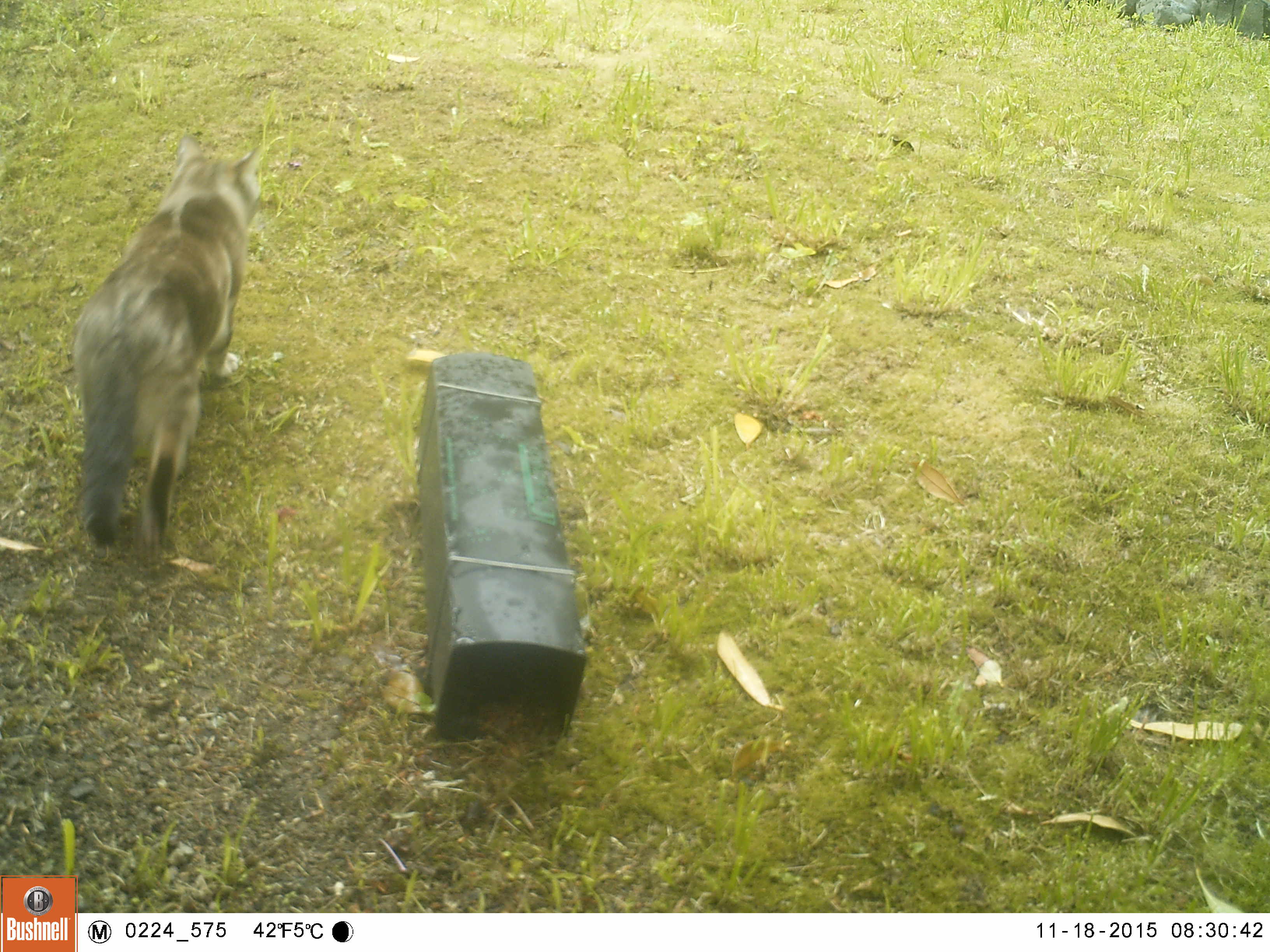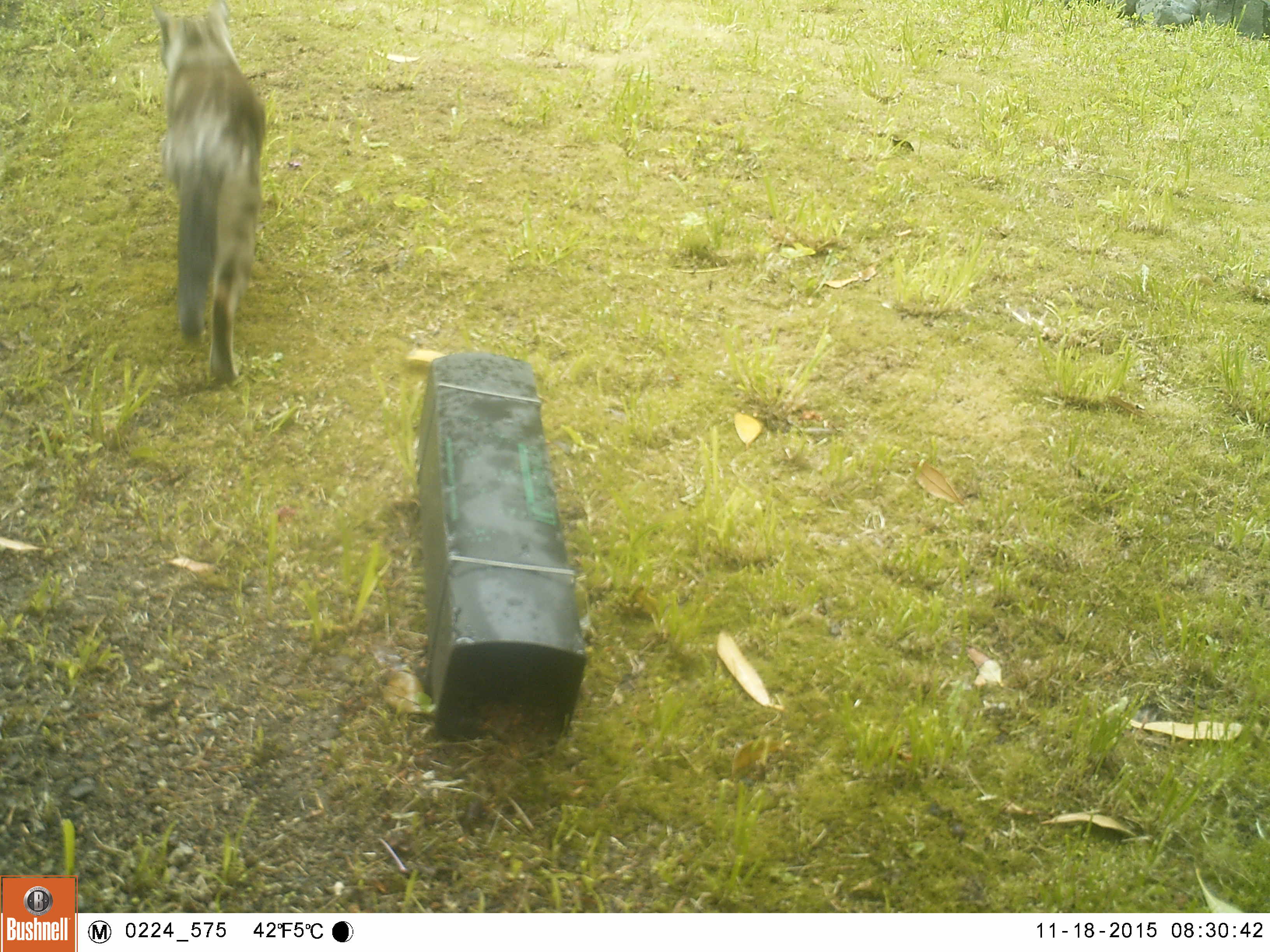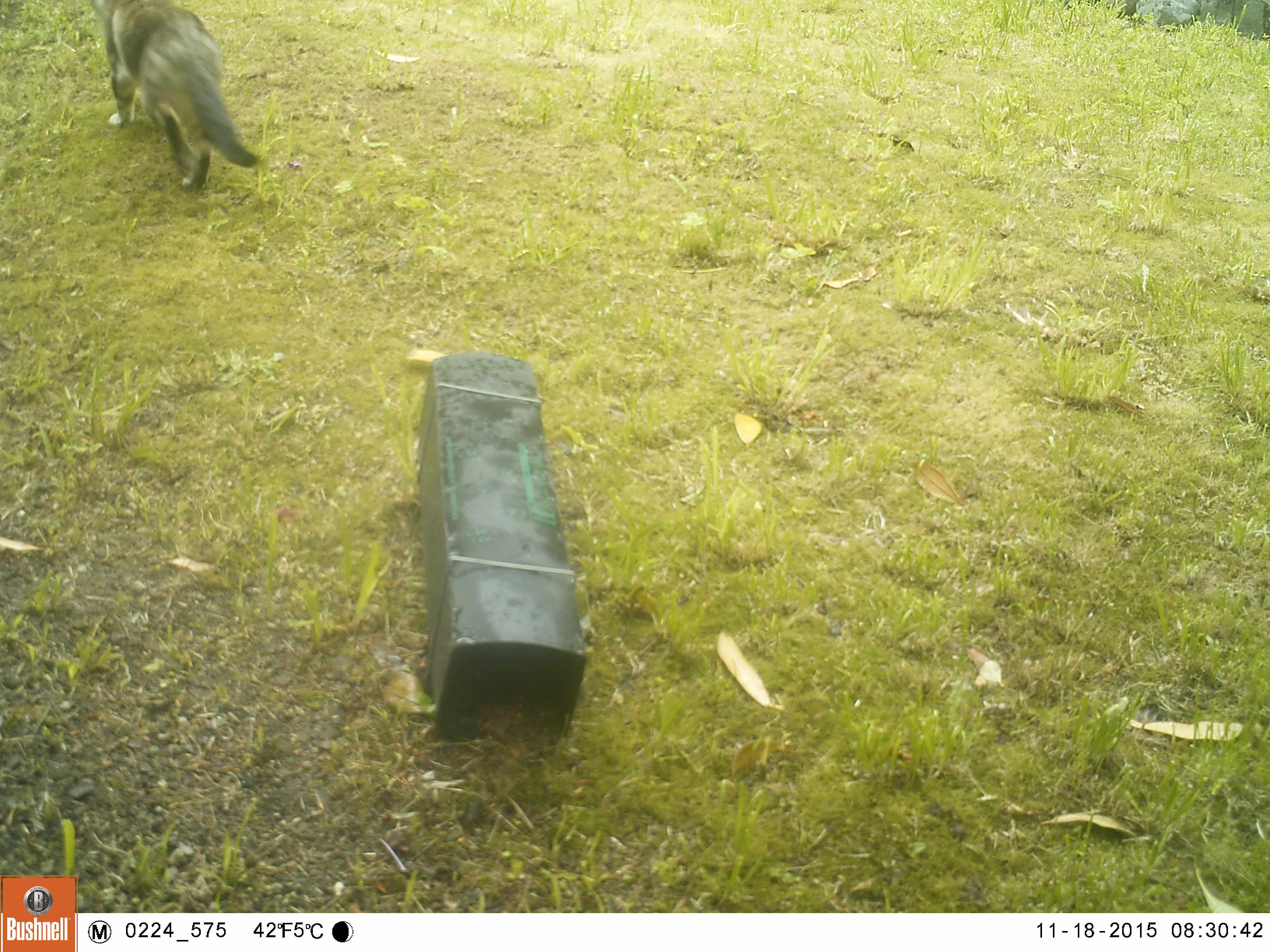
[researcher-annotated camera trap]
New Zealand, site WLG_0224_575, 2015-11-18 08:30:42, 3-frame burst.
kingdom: Animalia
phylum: Chordata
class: Mammalia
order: Carnivora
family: Felidae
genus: Felis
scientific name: Felis catus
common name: domestic cat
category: cat